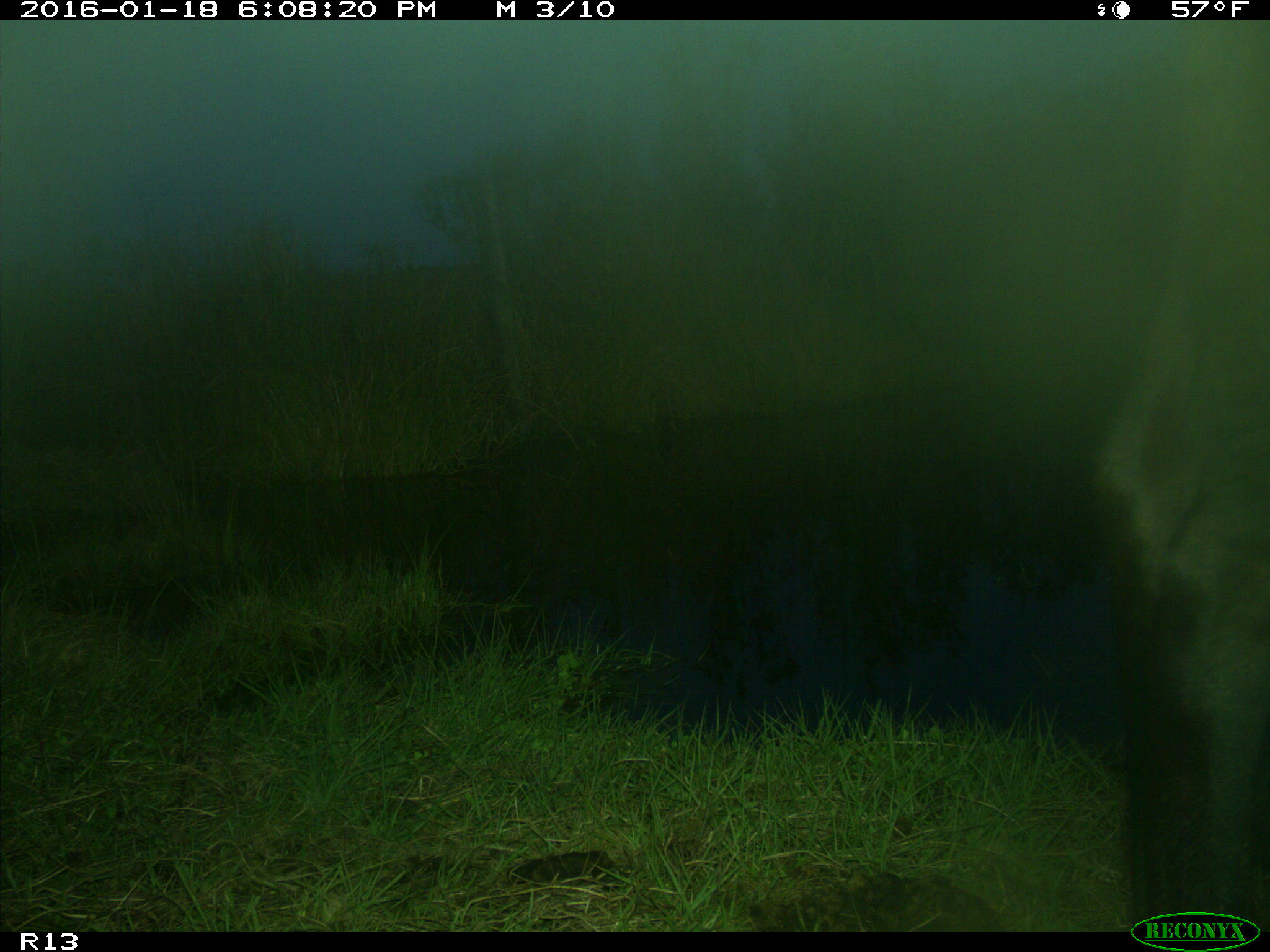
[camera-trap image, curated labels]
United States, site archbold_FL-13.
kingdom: Animalia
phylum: Chordata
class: Mammalia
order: Artiodactyla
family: Bovidae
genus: Bos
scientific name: Bos taurus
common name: domestic cow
Bos taurus (domestic cow).